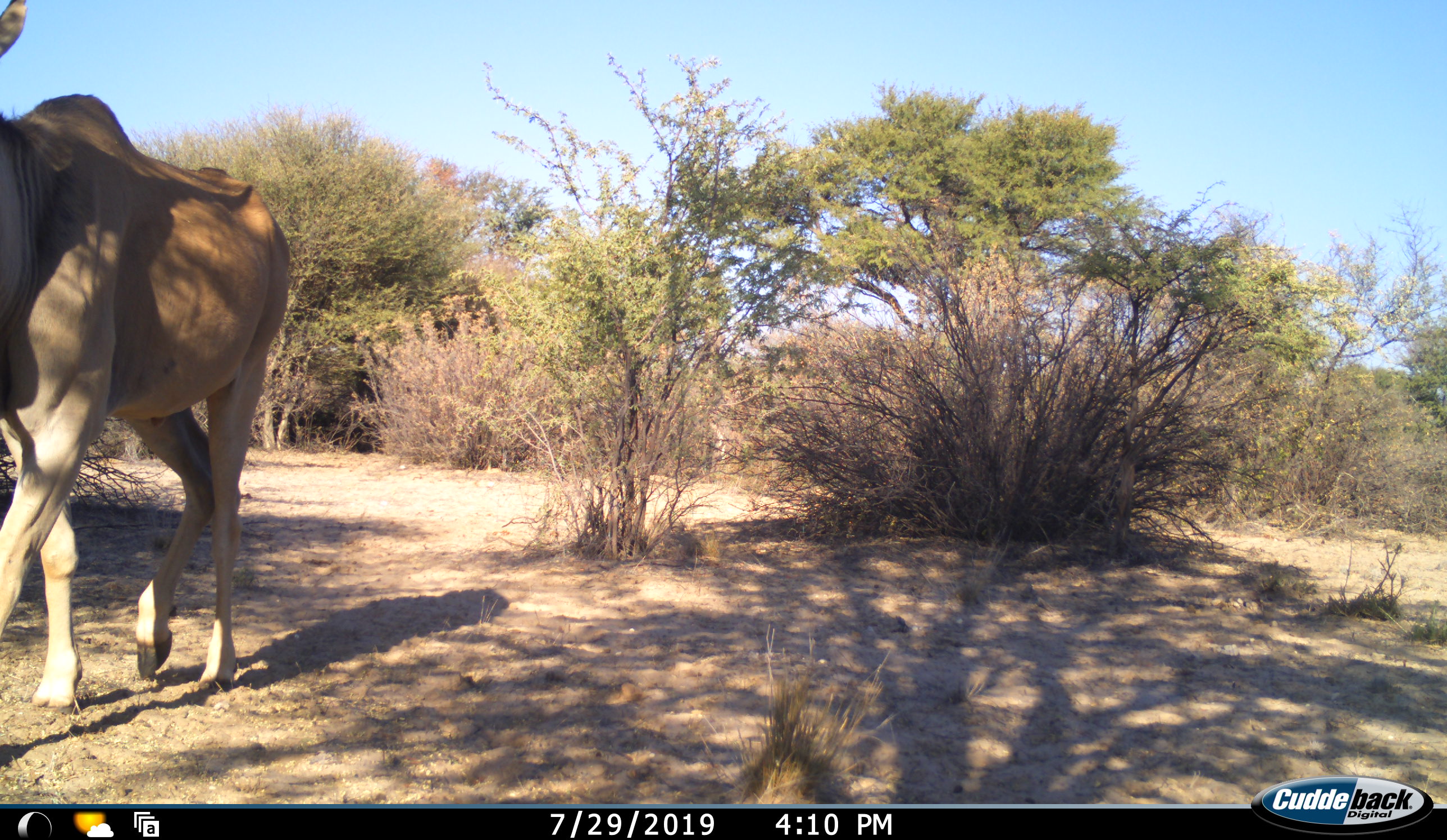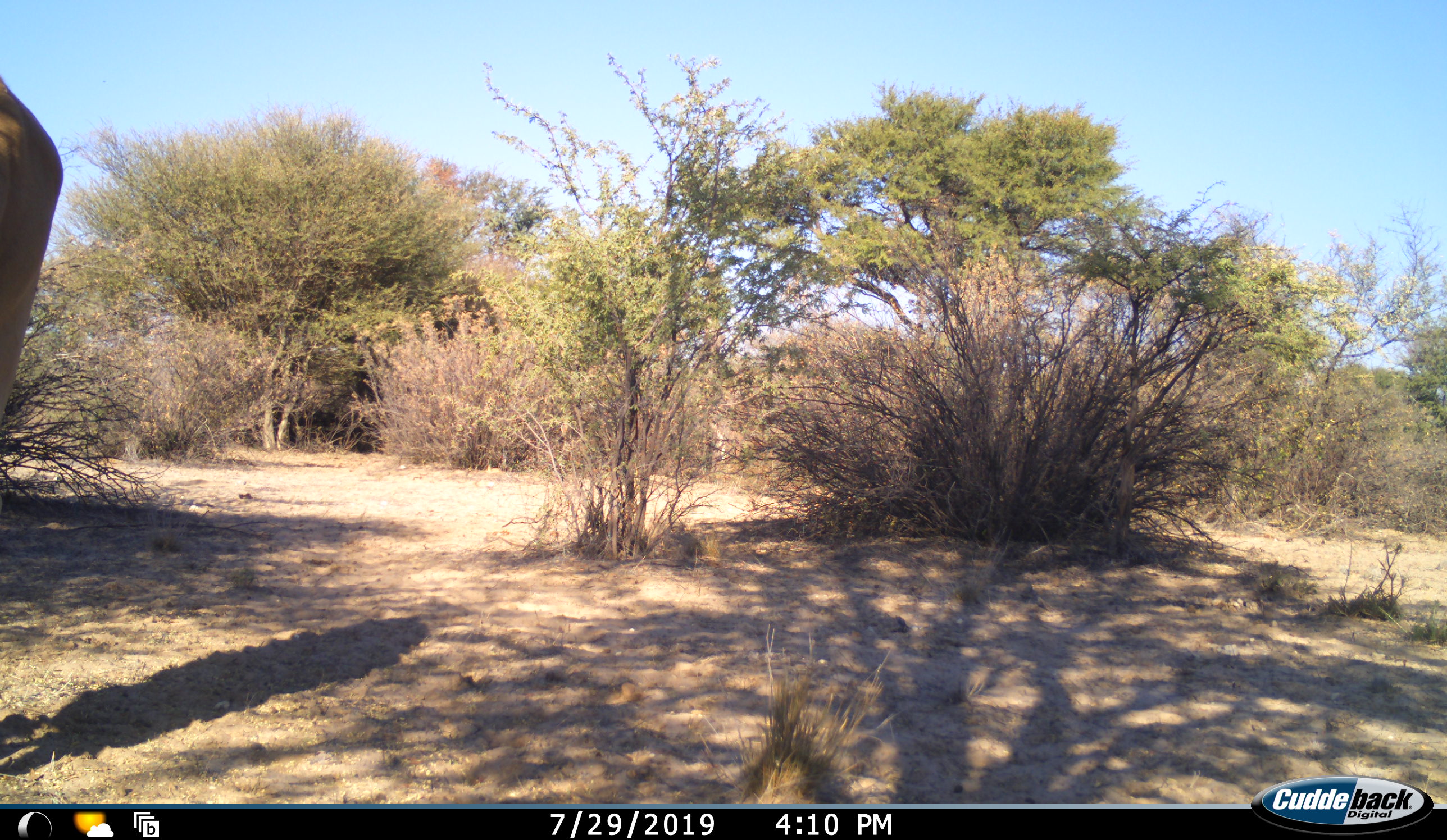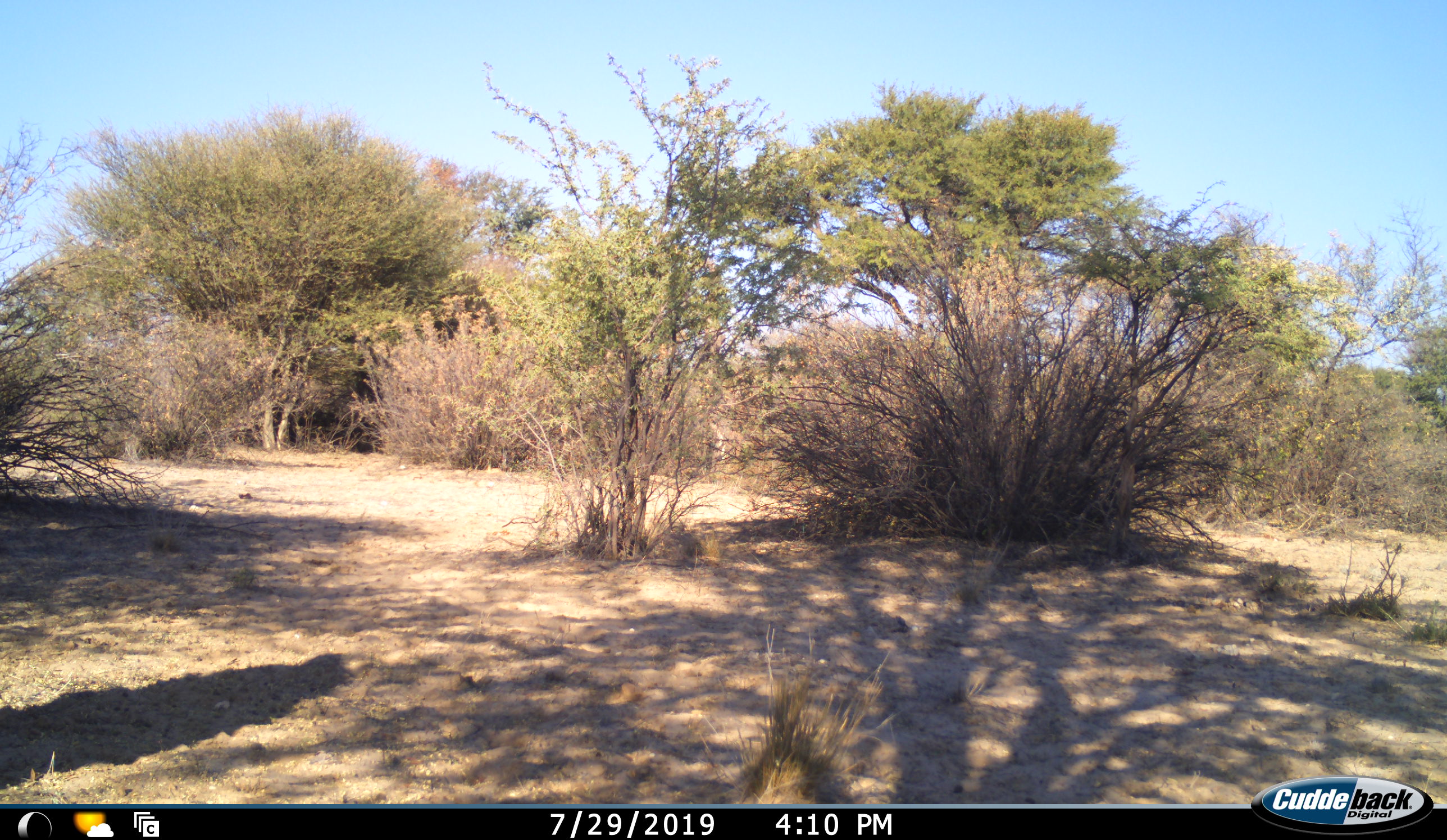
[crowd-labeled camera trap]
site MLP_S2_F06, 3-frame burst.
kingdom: Animalia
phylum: Chordata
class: Mammalia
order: Artiodactyla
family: Bovidae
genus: Tragelaphus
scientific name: Tragelaphus oryx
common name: eland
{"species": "eland (Tragelaphus oryx)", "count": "1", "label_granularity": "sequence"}